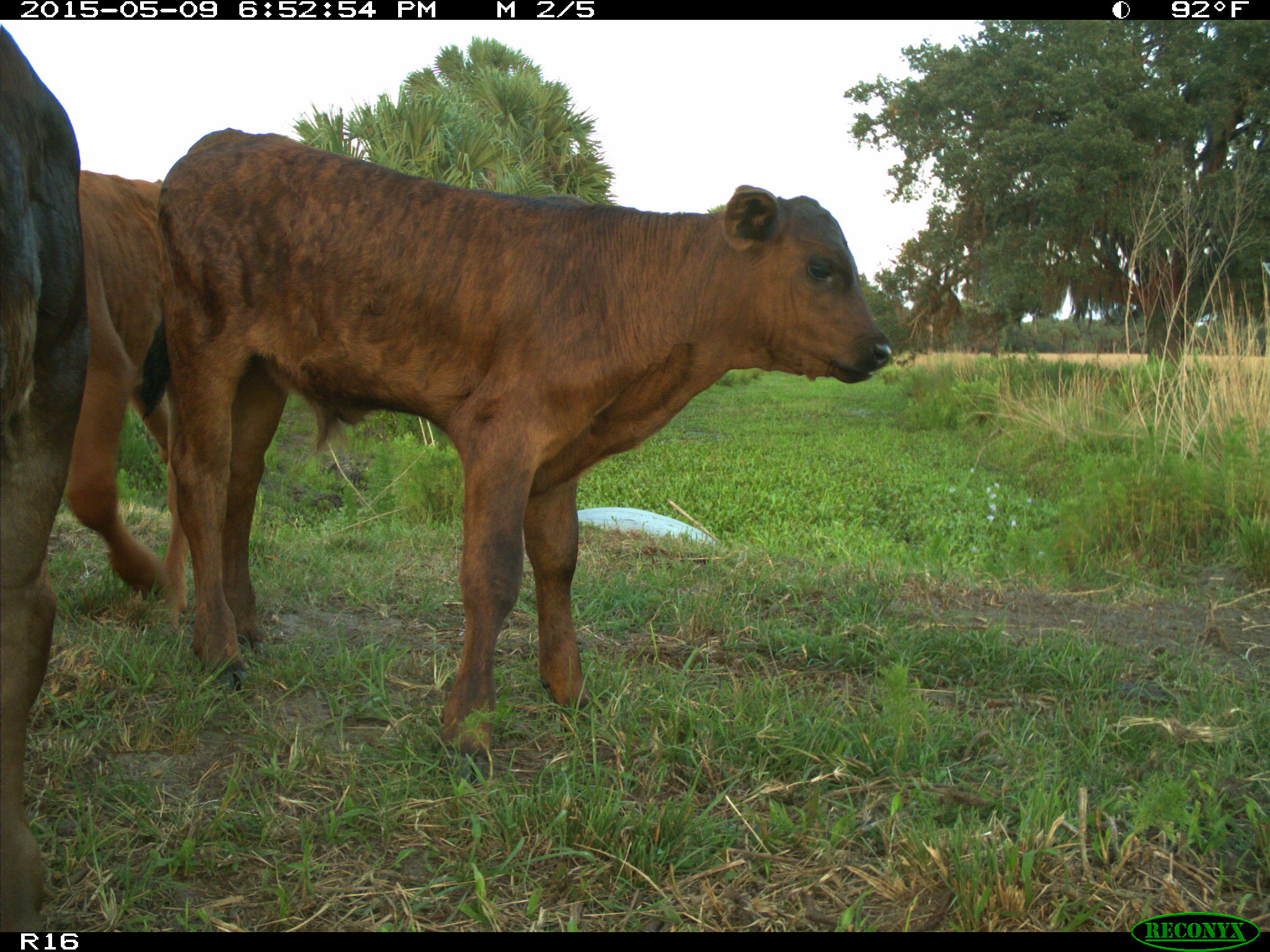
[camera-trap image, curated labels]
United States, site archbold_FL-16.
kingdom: Animalia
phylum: Chordata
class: Mammalia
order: Artiodactyla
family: Bovidae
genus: Bos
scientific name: Bos taurus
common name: domestic cow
Bos taurus (domestic cow).